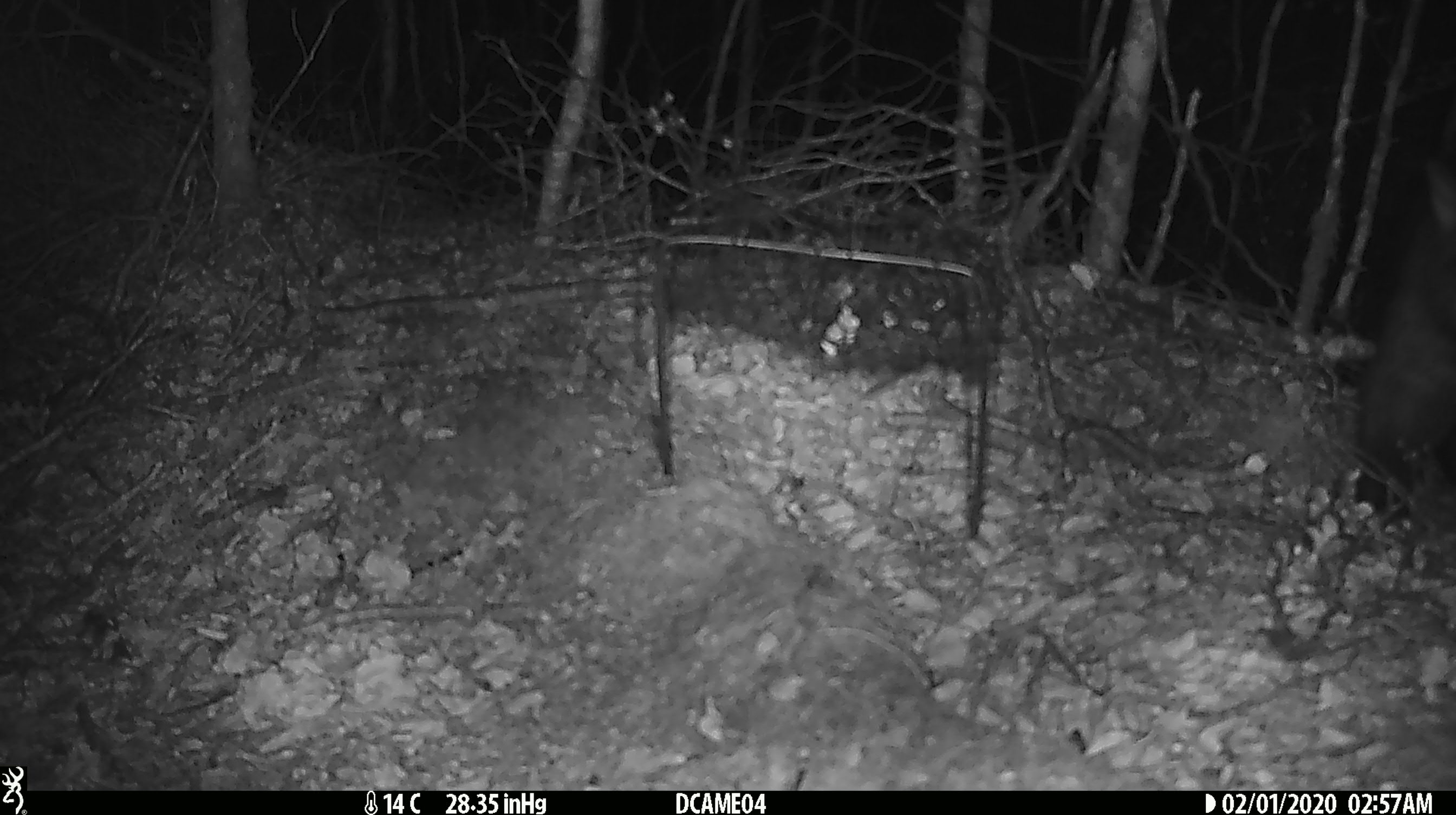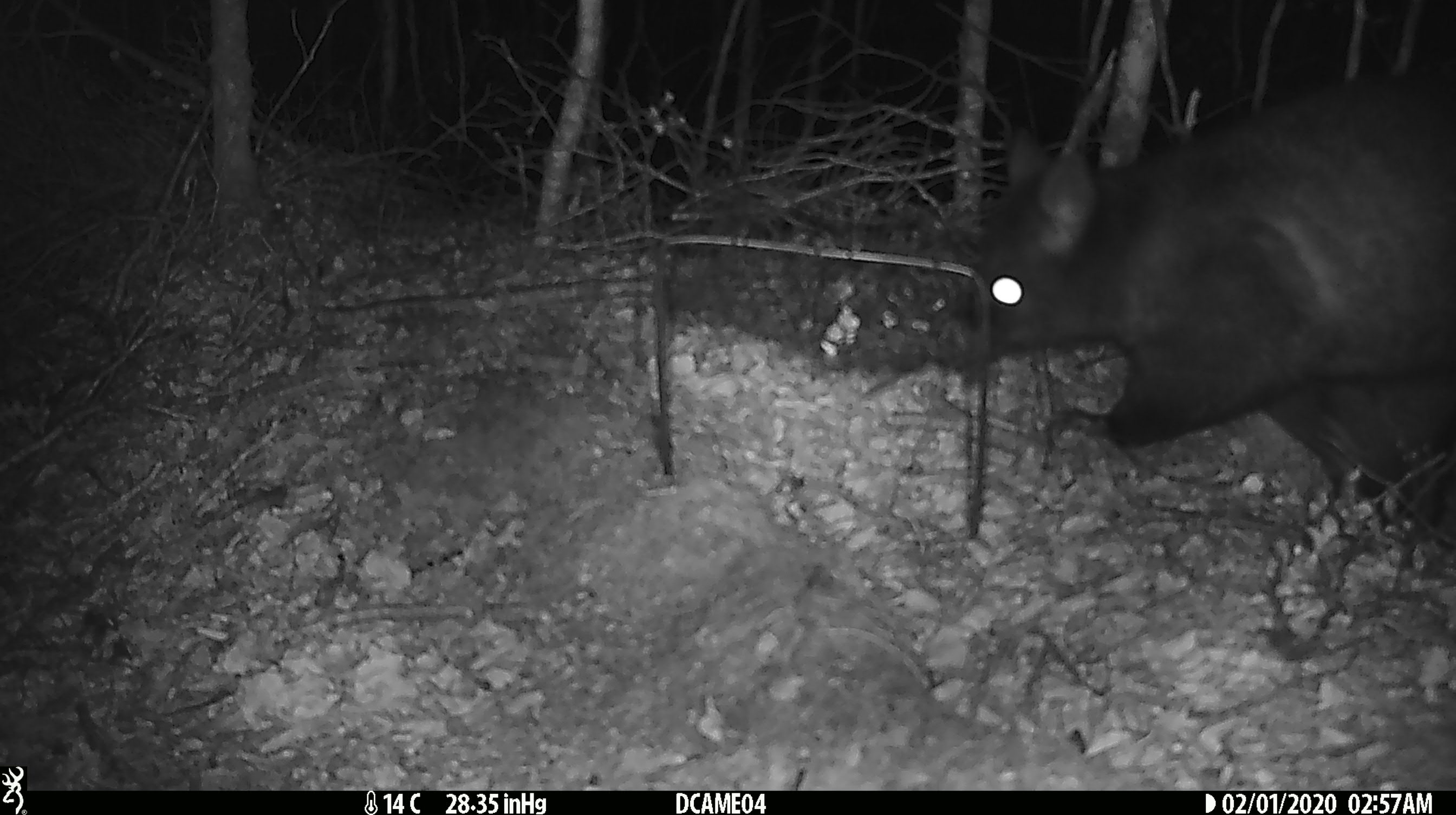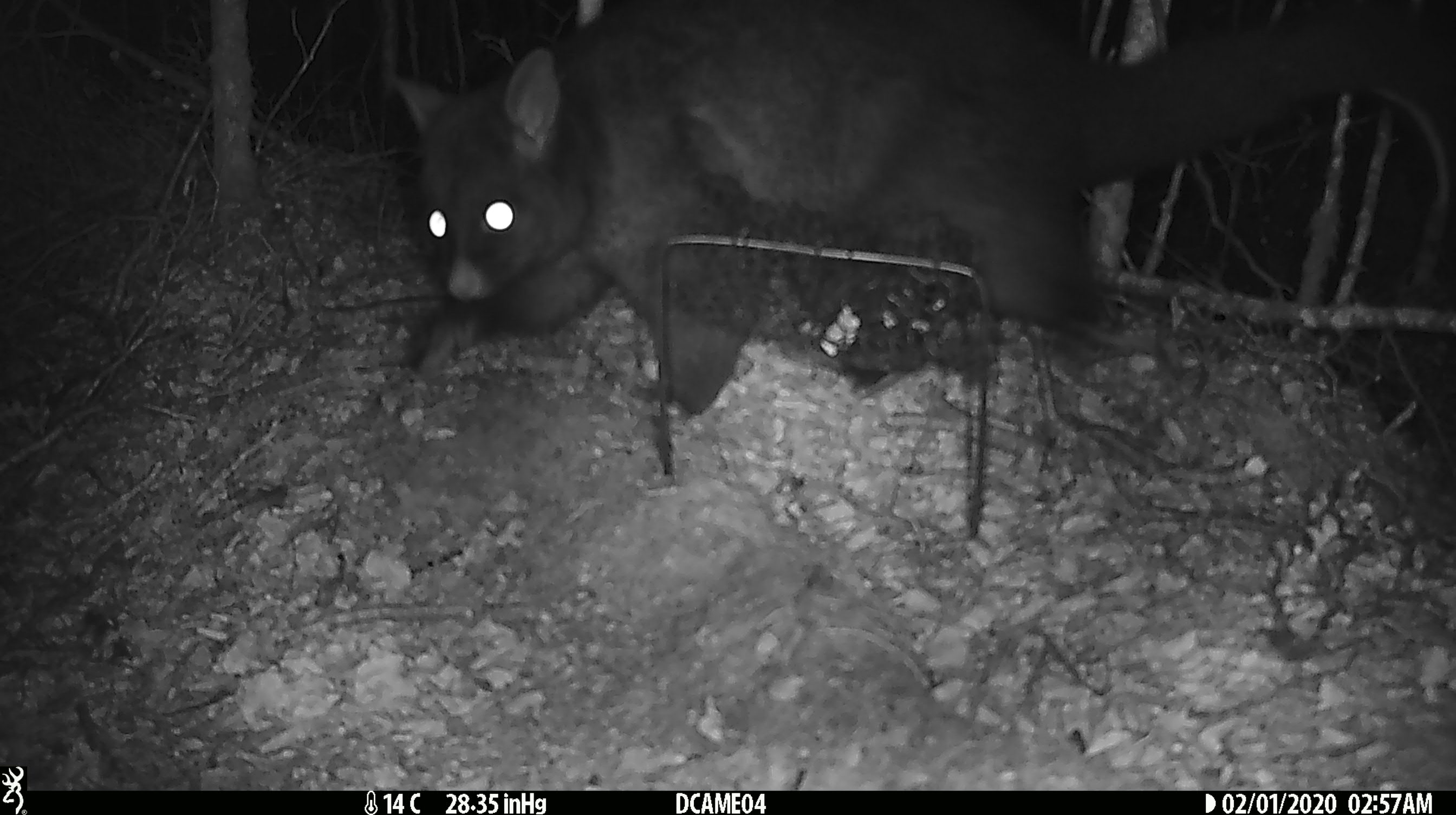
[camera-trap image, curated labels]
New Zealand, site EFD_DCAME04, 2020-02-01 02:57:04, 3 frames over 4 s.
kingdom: Animalia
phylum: Chordata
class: Mammalia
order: Diprotodontia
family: Phalangeridae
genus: Trichosurus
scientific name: Trichosurus vulpecula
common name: common brushtail possum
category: possum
Possum (common brushtail possum) (Trichosurus vulpecula).